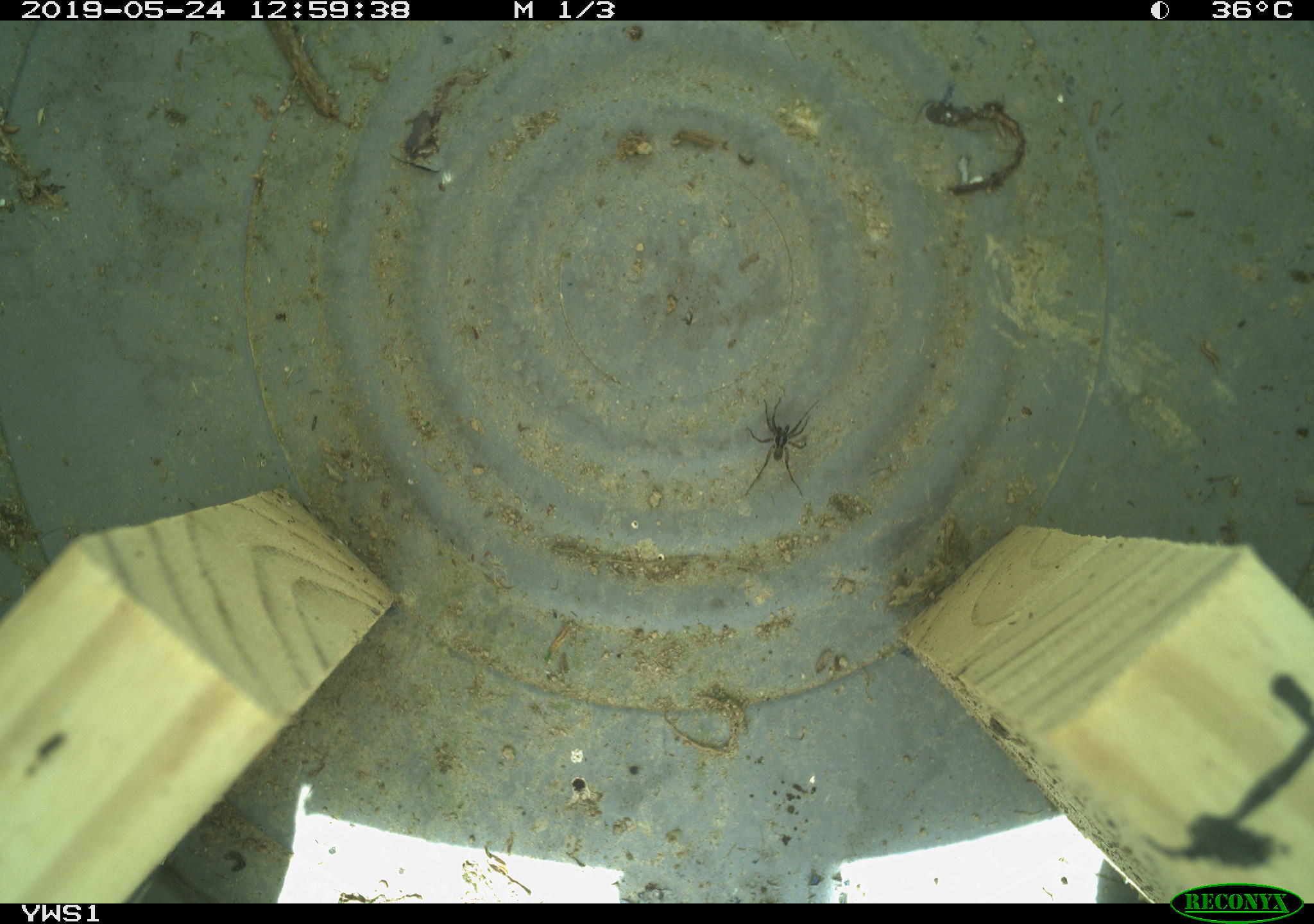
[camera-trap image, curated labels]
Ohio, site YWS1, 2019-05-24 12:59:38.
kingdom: Animalia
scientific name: Animalia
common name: animal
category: invertebrate